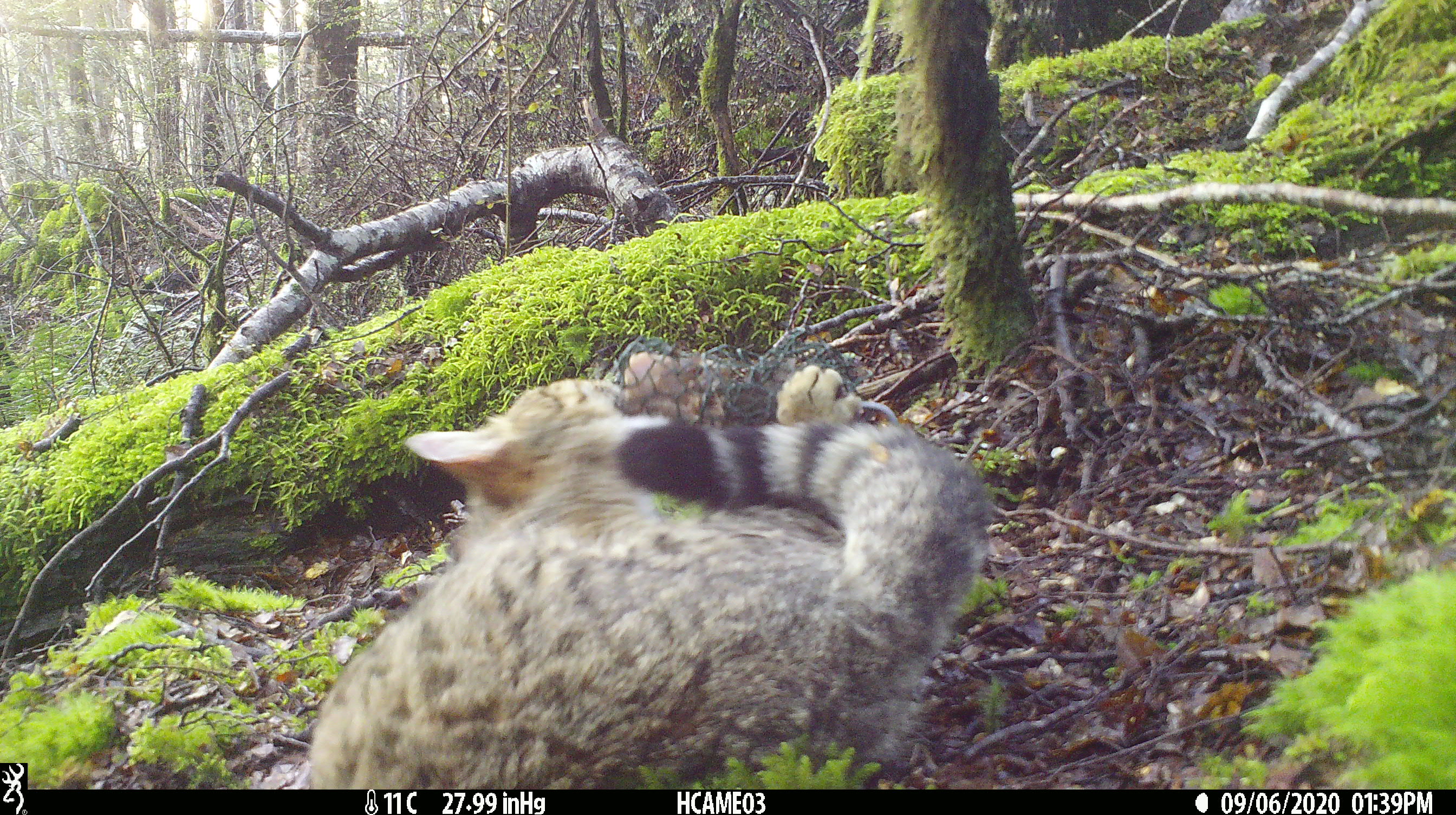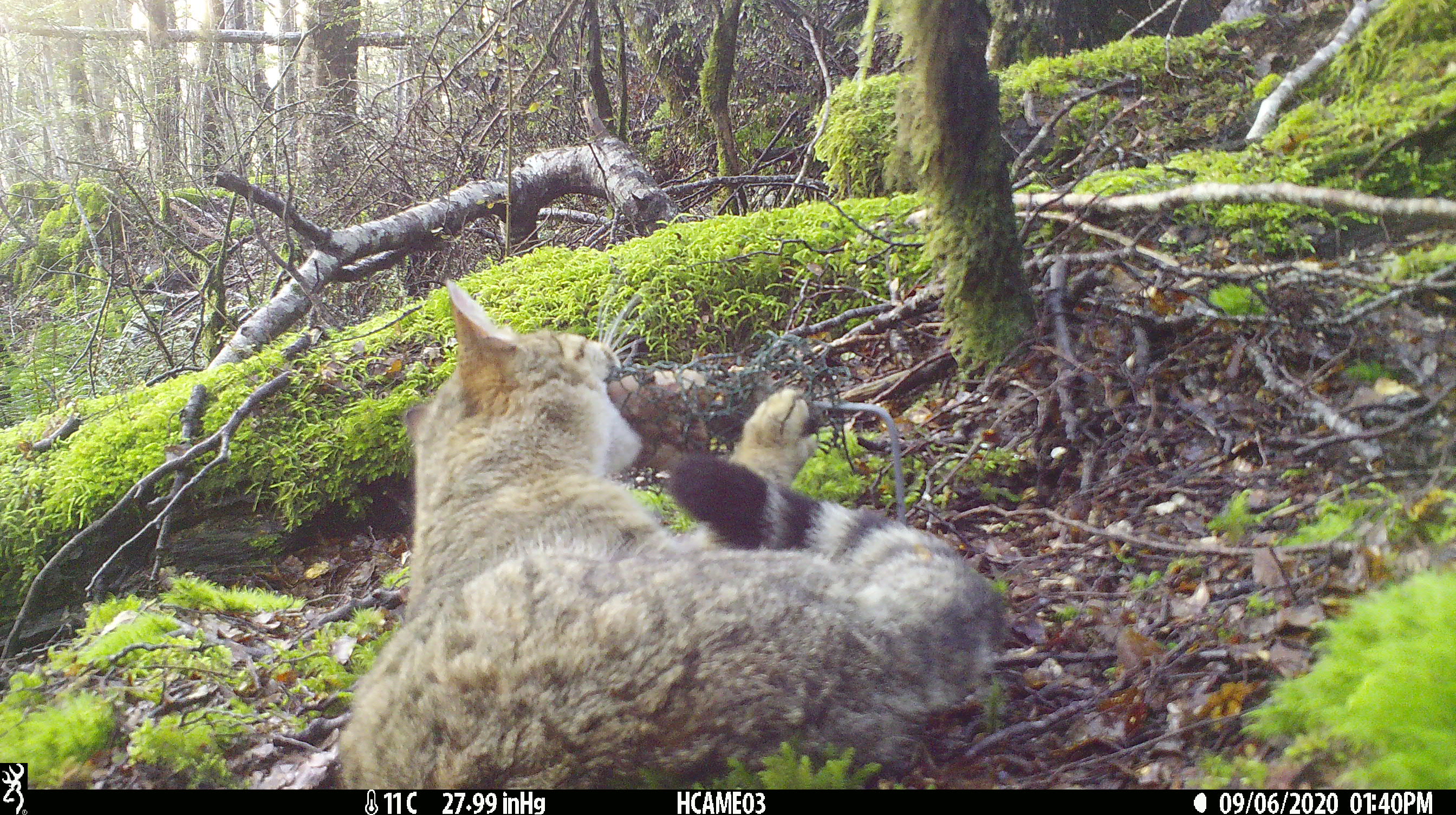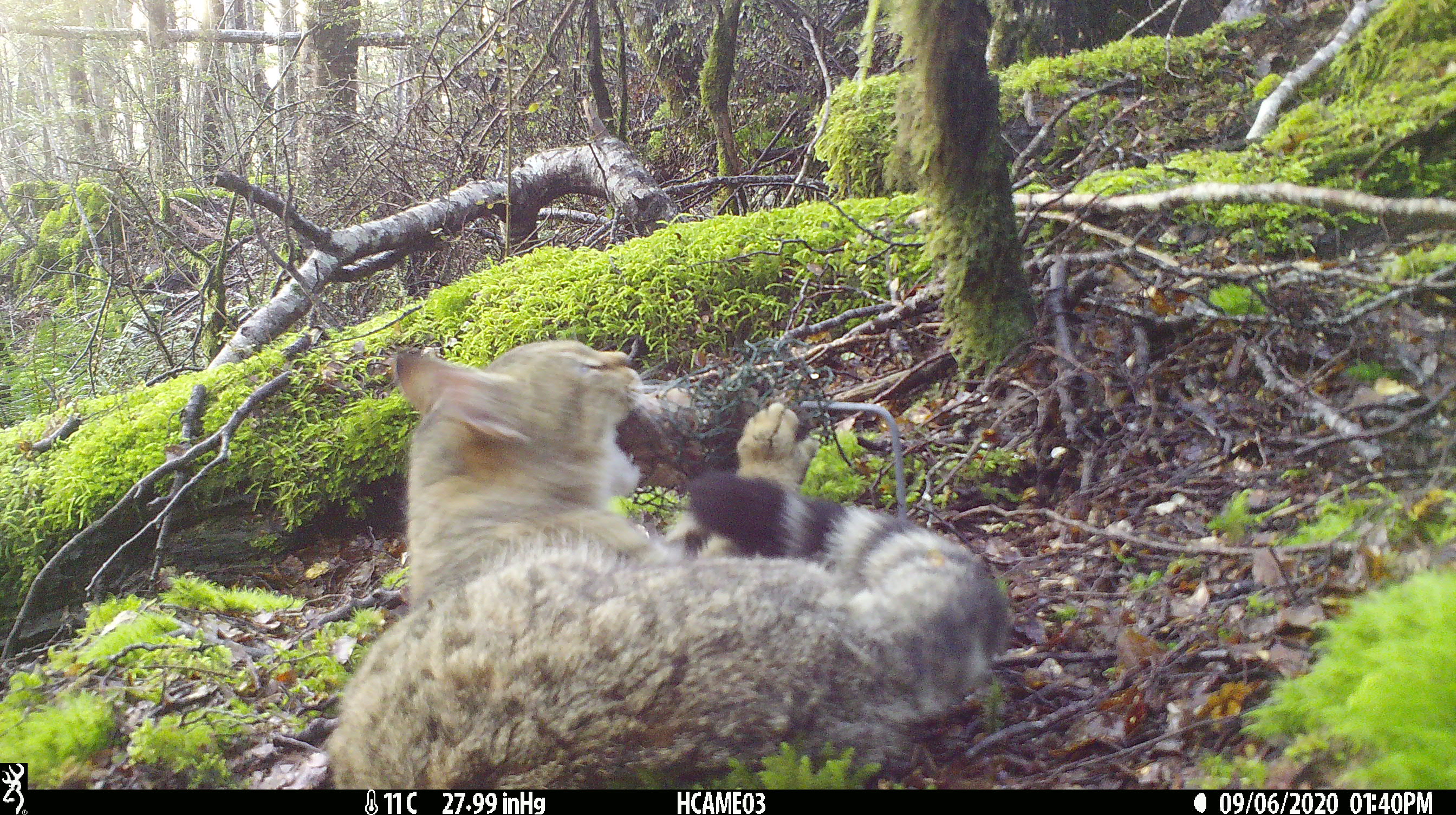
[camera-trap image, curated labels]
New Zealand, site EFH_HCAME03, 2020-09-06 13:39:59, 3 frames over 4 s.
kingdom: Animalia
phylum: Chordata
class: Mammalia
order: Carnivora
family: Felidae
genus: Felis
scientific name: Felis catus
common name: domestic cat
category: cat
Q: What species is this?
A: Cat (domestic cat) (Felis catus).